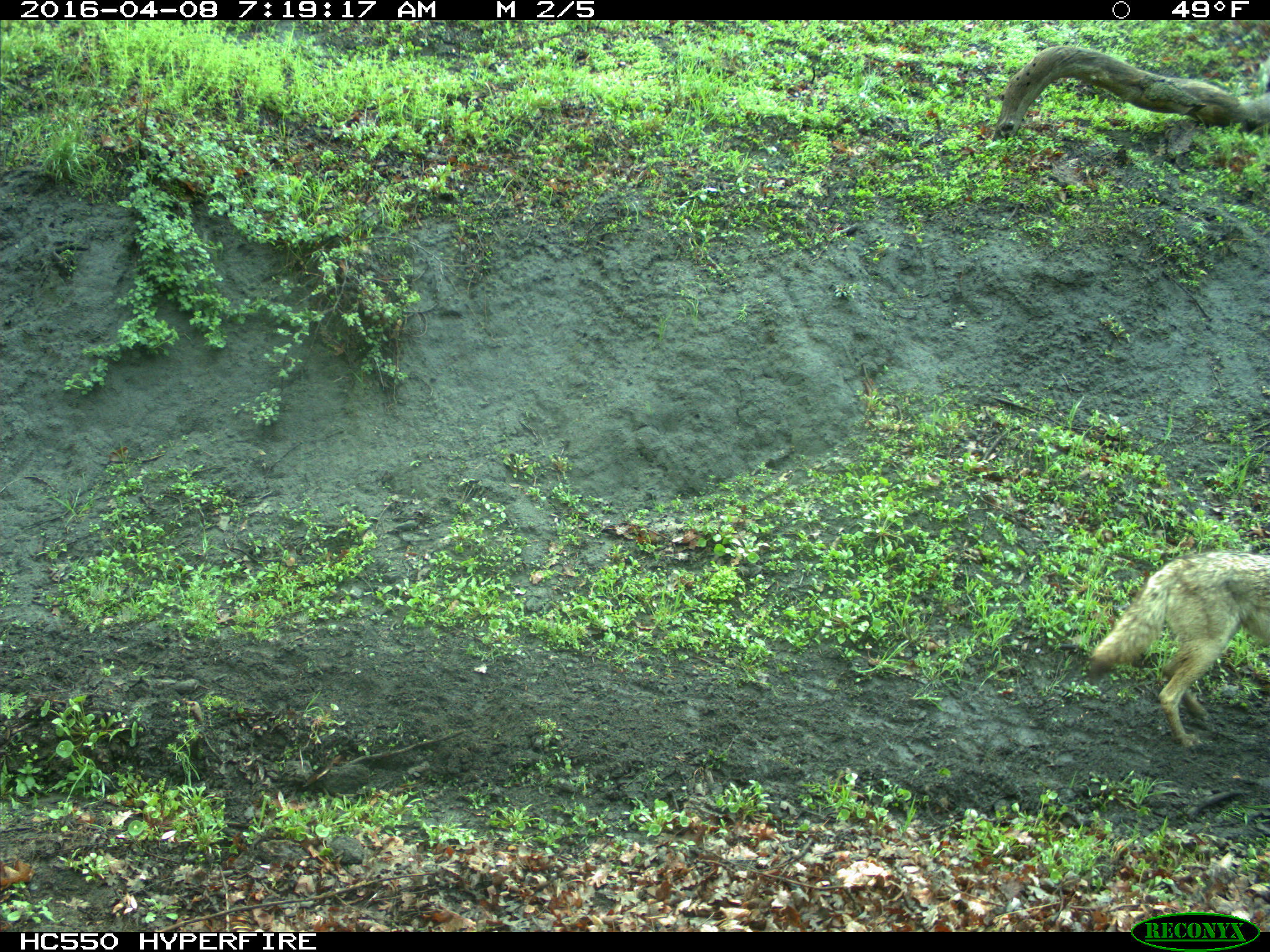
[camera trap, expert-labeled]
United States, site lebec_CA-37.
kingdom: Animalia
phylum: Chordata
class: Mammalia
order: Carnivora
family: Canidae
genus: Canis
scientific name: Canis latrans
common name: coyote